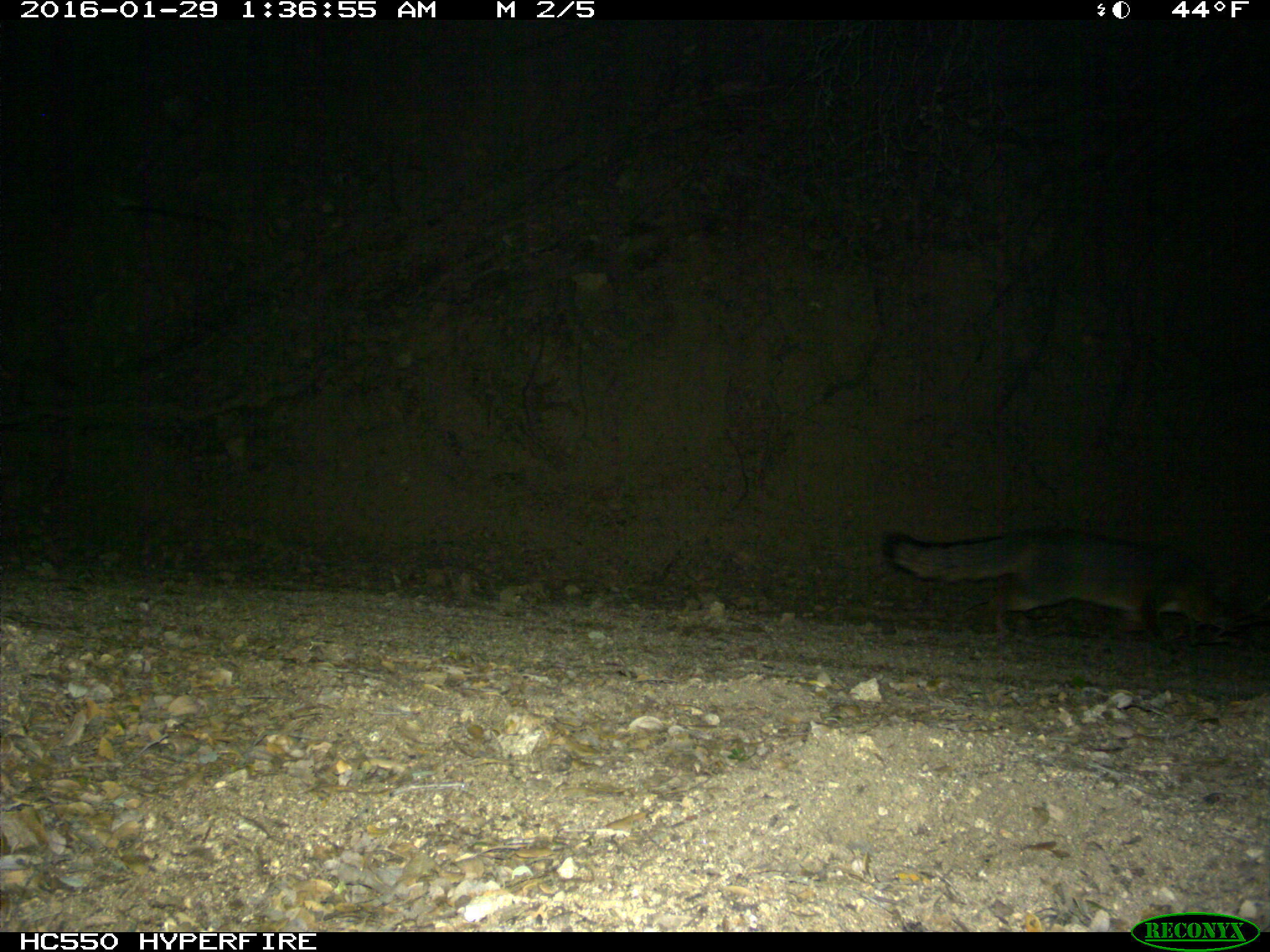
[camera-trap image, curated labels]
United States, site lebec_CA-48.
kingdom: Animalia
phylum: Chordata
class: Mammalia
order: Carnivora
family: Canidae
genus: Urocyon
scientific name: Urocyon cinereoargenteus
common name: gray fox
Urocyon cinereoargenteus (gray fox).